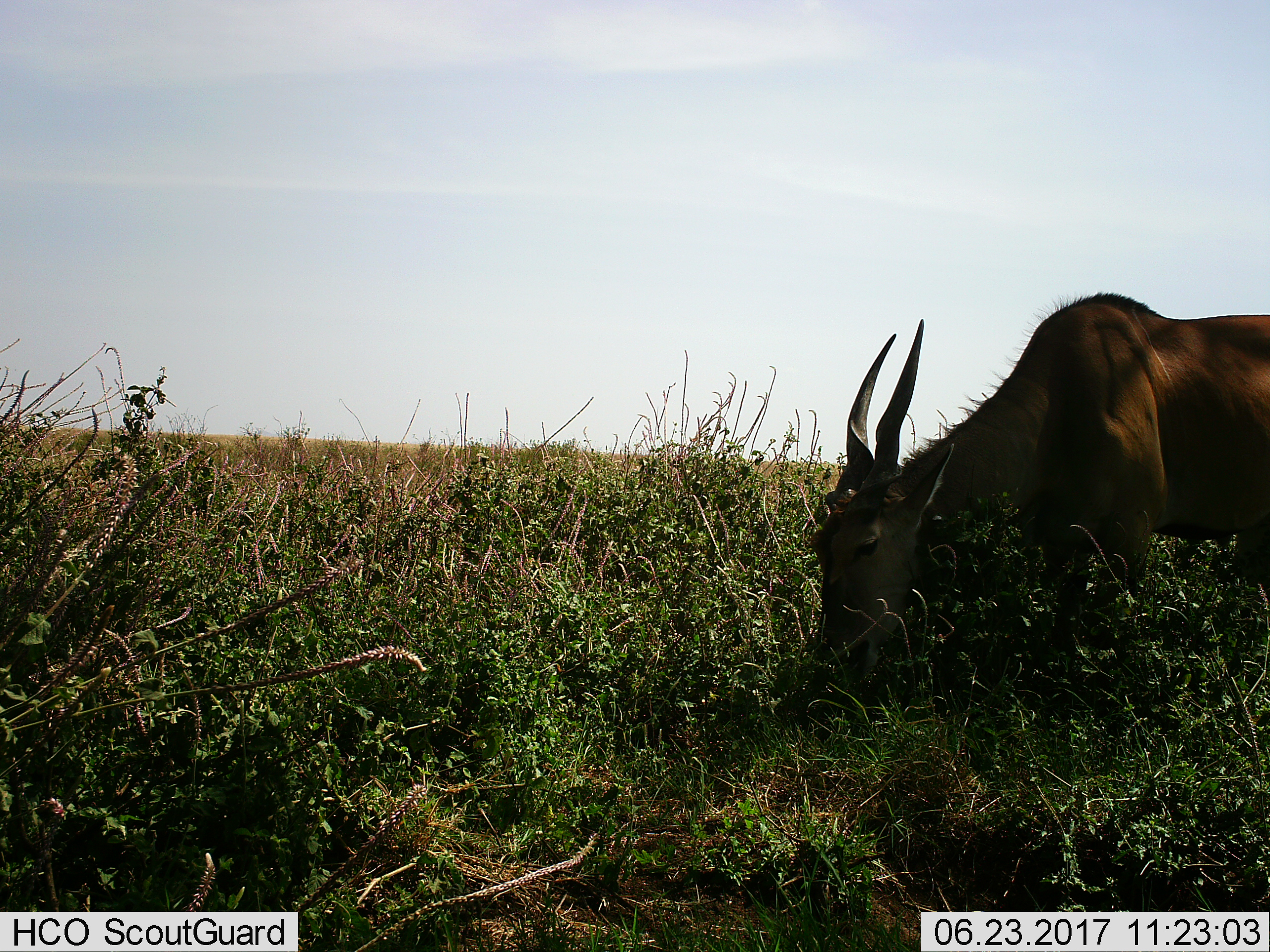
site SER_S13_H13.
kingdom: Animalia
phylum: Chordata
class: Mammalia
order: Artiodactyla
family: Bovidae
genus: Tragelaphus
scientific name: Tragelaphus oryx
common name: eland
Eland (Tragelaphus oryx), count 1. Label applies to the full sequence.